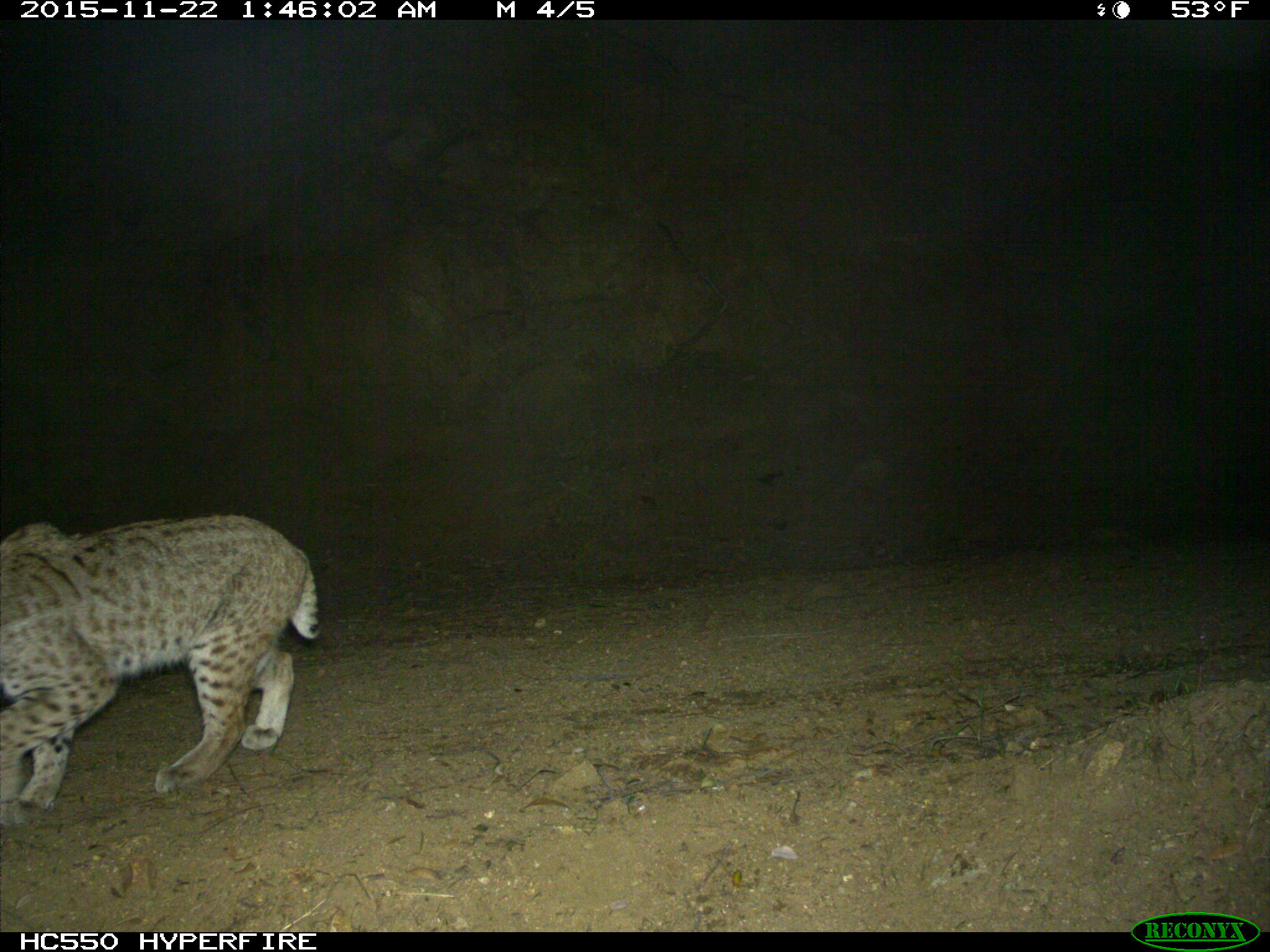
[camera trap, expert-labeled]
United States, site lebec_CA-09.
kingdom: Animalia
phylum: Chordata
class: Mammalia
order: Carnivora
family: Felidae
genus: Lynx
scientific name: Lynx rufus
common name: bobcat